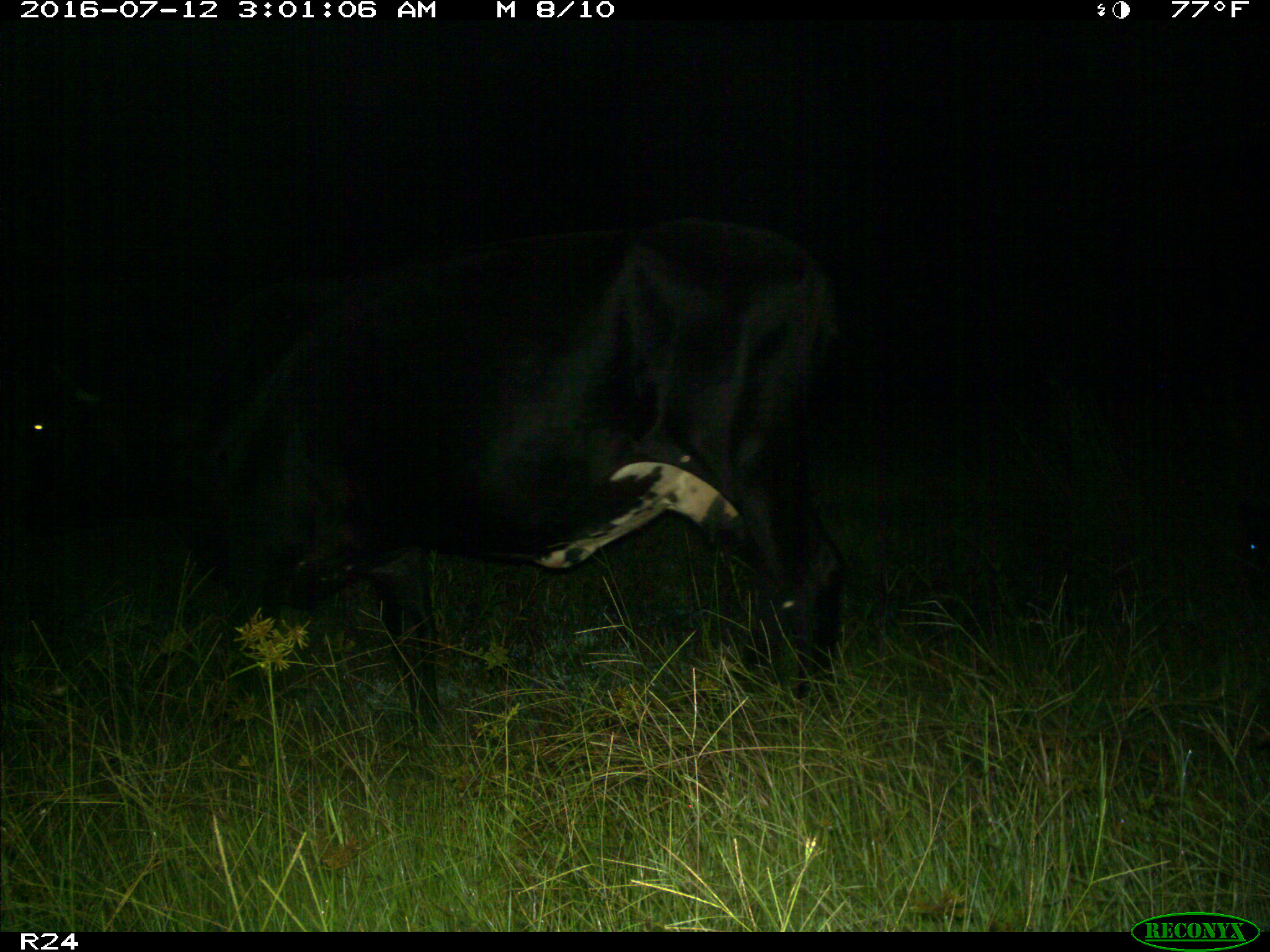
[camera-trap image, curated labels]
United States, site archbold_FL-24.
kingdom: Animalia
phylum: Chordata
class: Mammalia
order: Artiodactyla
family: Bovidae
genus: Bos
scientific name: Bos taurus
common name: domestic cow